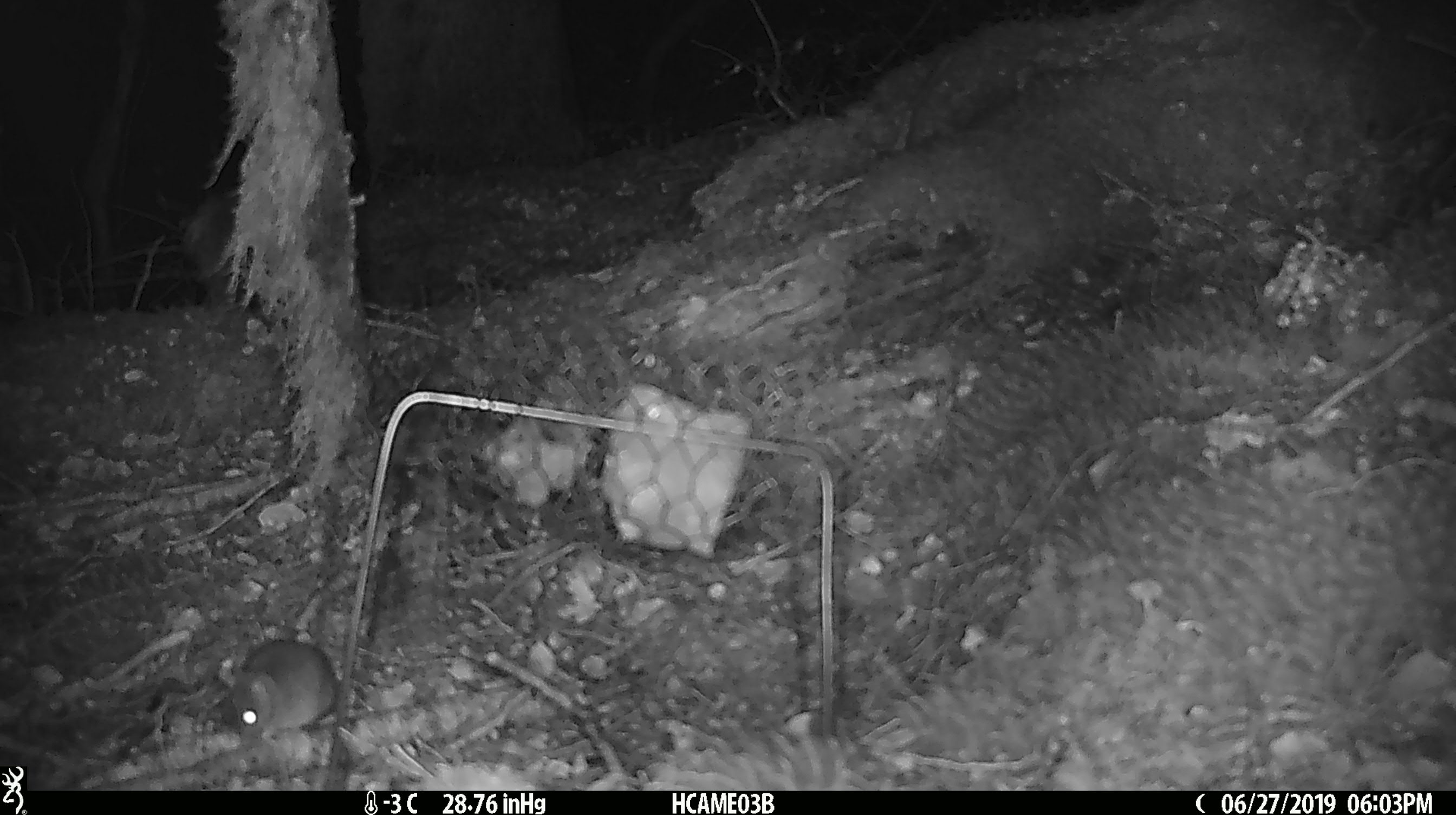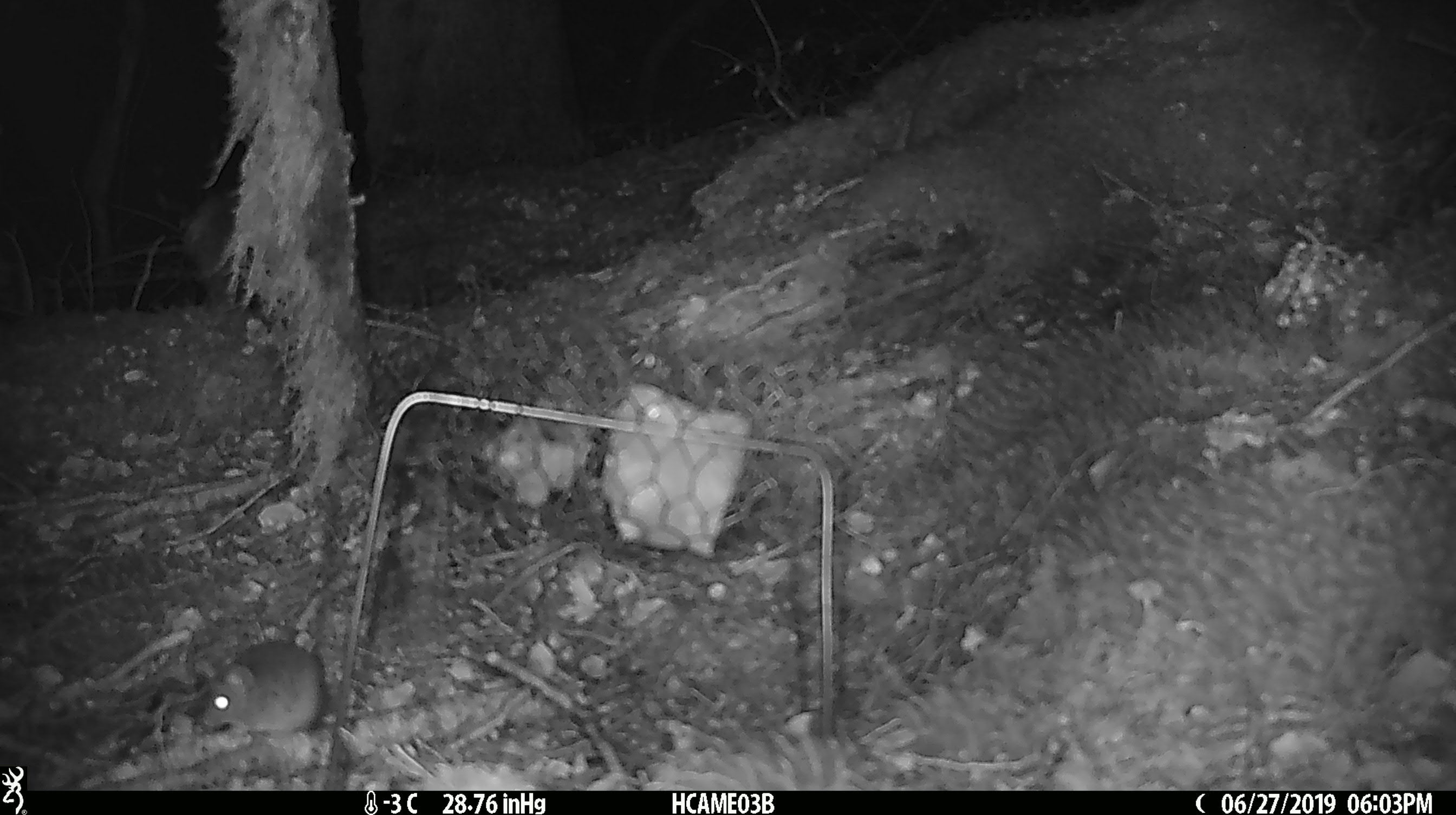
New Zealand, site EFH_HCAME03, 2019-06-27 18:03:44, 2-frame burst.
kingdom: Animalia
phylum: Chordata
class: Mammalia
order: Rodentia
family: Muridae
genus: Mus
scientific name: Mus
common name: mouse